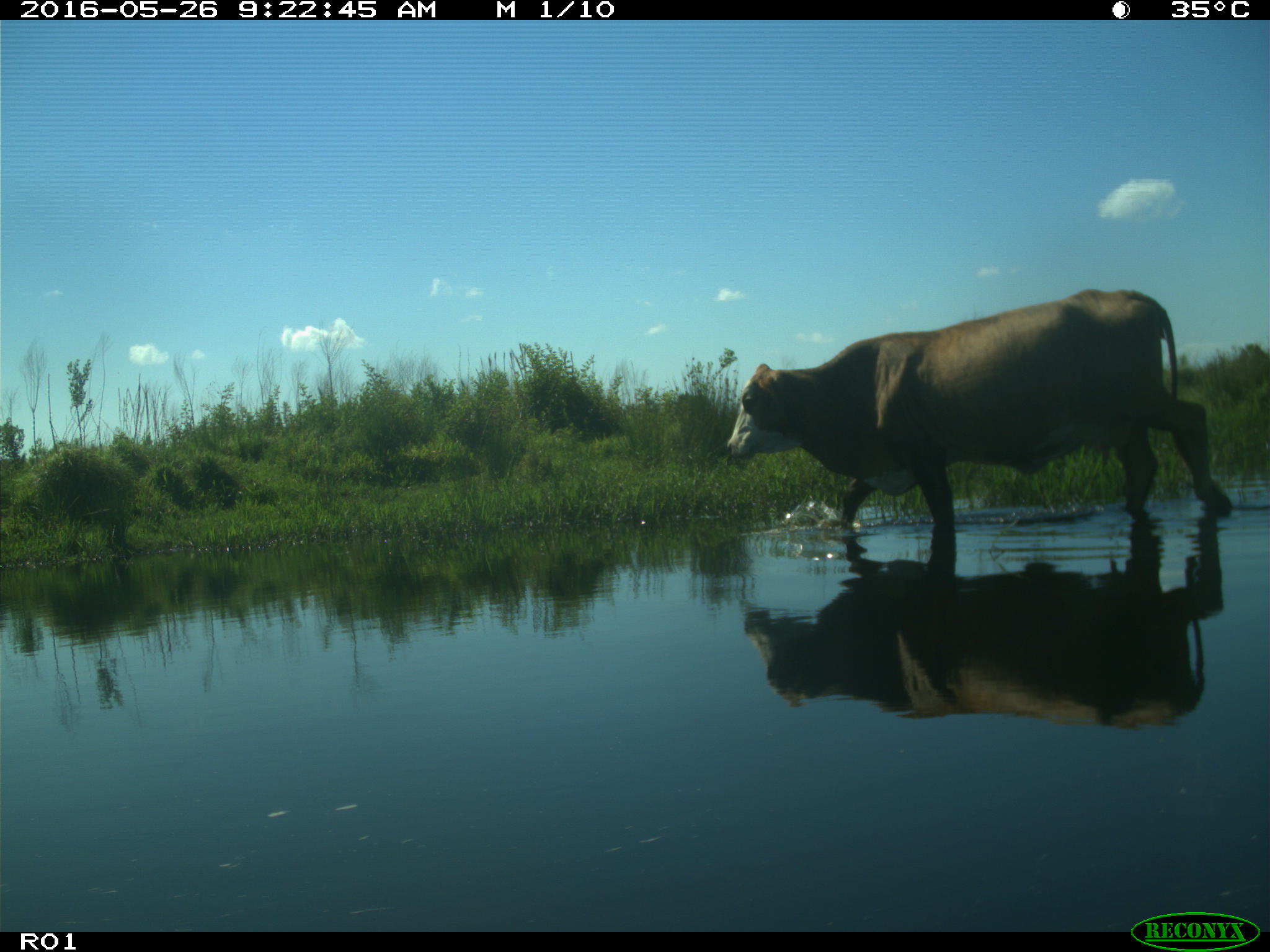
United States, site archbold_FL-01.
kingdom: Animalia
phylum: Chordata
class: Mammalia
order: Artiodactyla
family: Bovidae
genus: Bos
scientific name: Bos taurus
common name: domestic cow